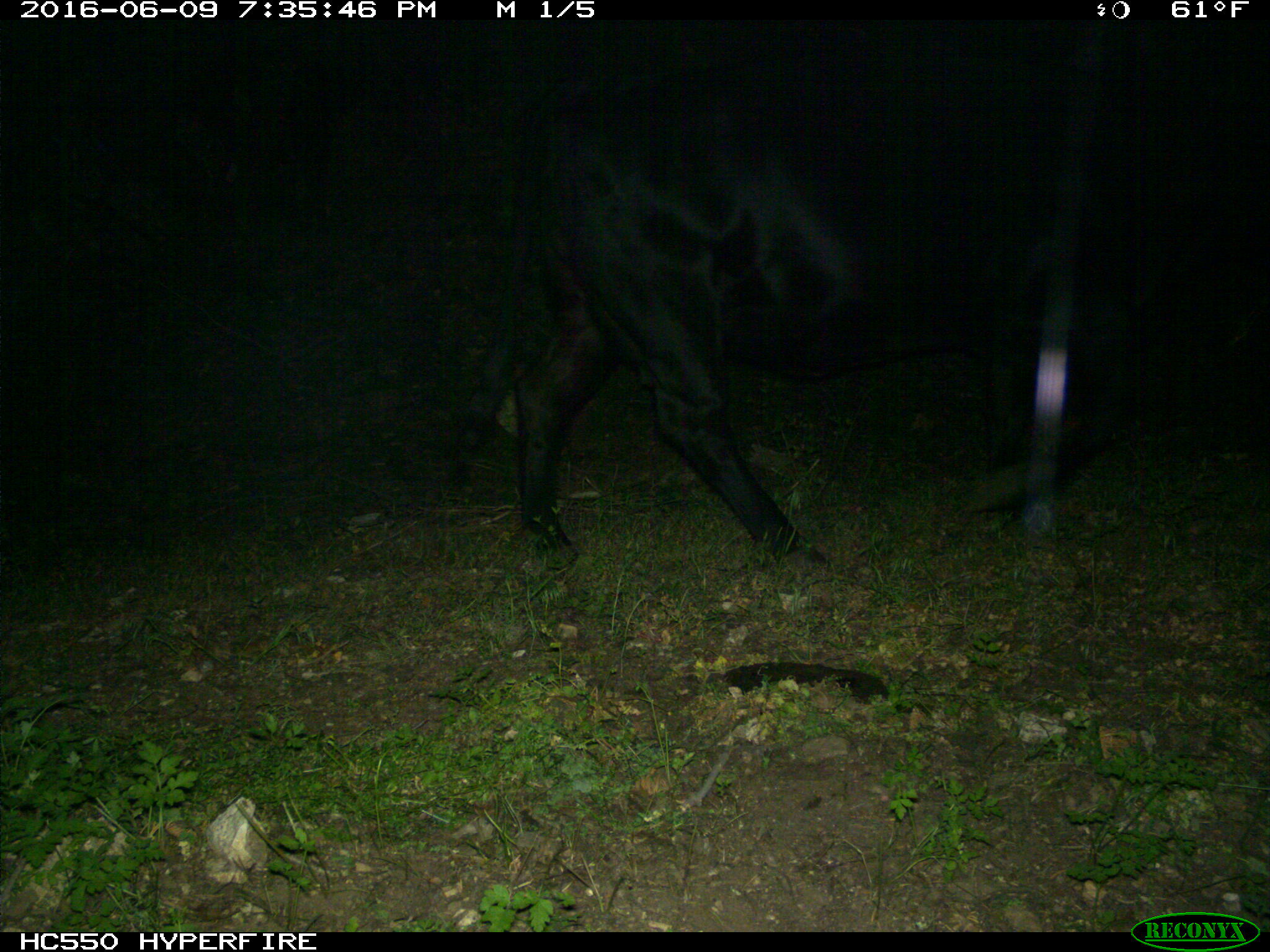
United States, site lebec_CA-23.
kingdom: Animalia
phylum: Chordata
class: Mammalia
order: Artiodactyla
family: Bovidae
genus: Bos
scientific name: Bos taurus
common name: domestic cow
Bos taurus (domestic cow).